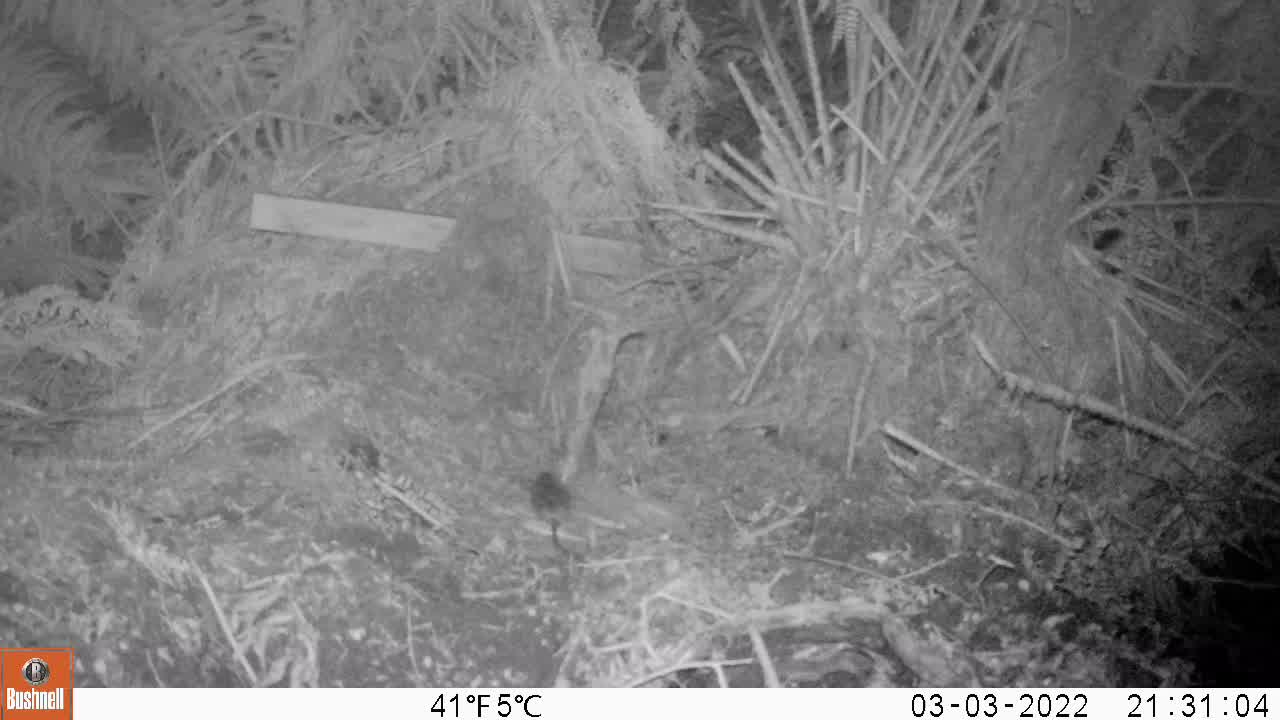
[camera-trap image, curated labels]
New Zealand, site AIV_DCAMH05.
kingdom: Animalia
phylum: Chordata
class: Mammalia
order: Rodentia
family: Muridae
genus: Mus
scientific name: Mus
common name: mouse